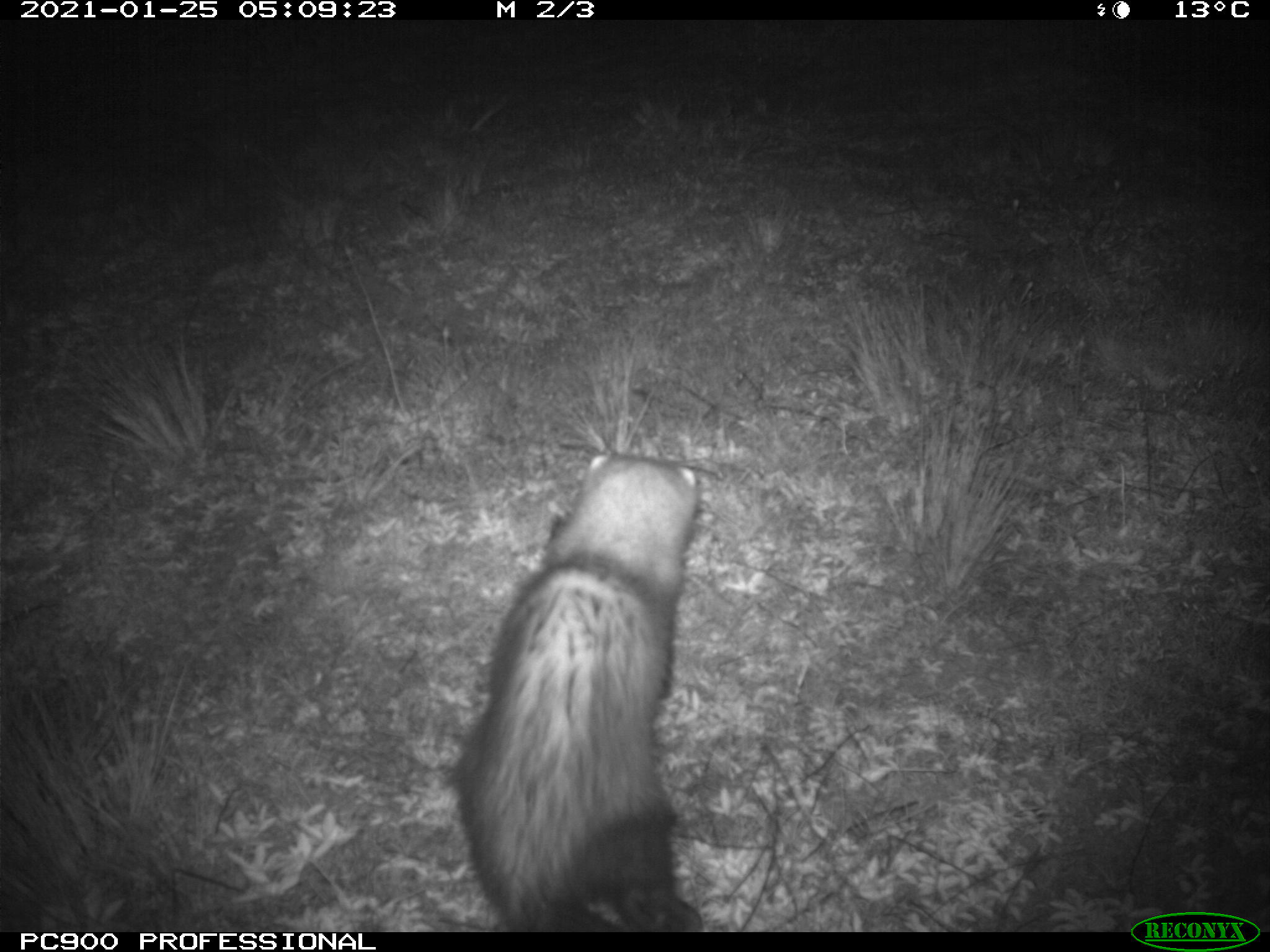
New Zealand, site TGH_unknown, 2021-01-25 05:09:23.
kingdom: Animalia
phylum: Chordata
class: Mammalia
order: Carnivora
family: Mustelidae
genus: Mustela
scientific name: Mustela furo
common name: ferret